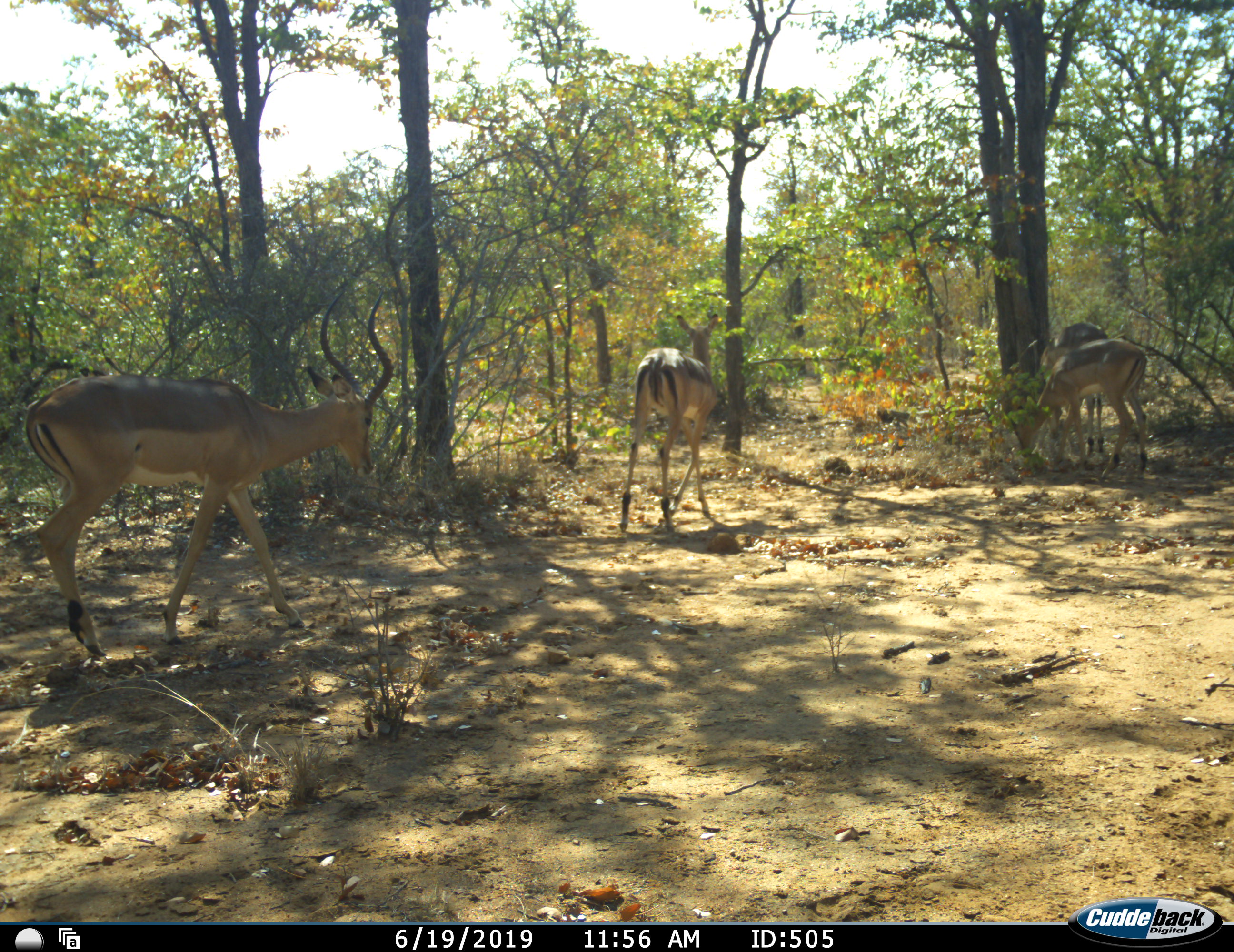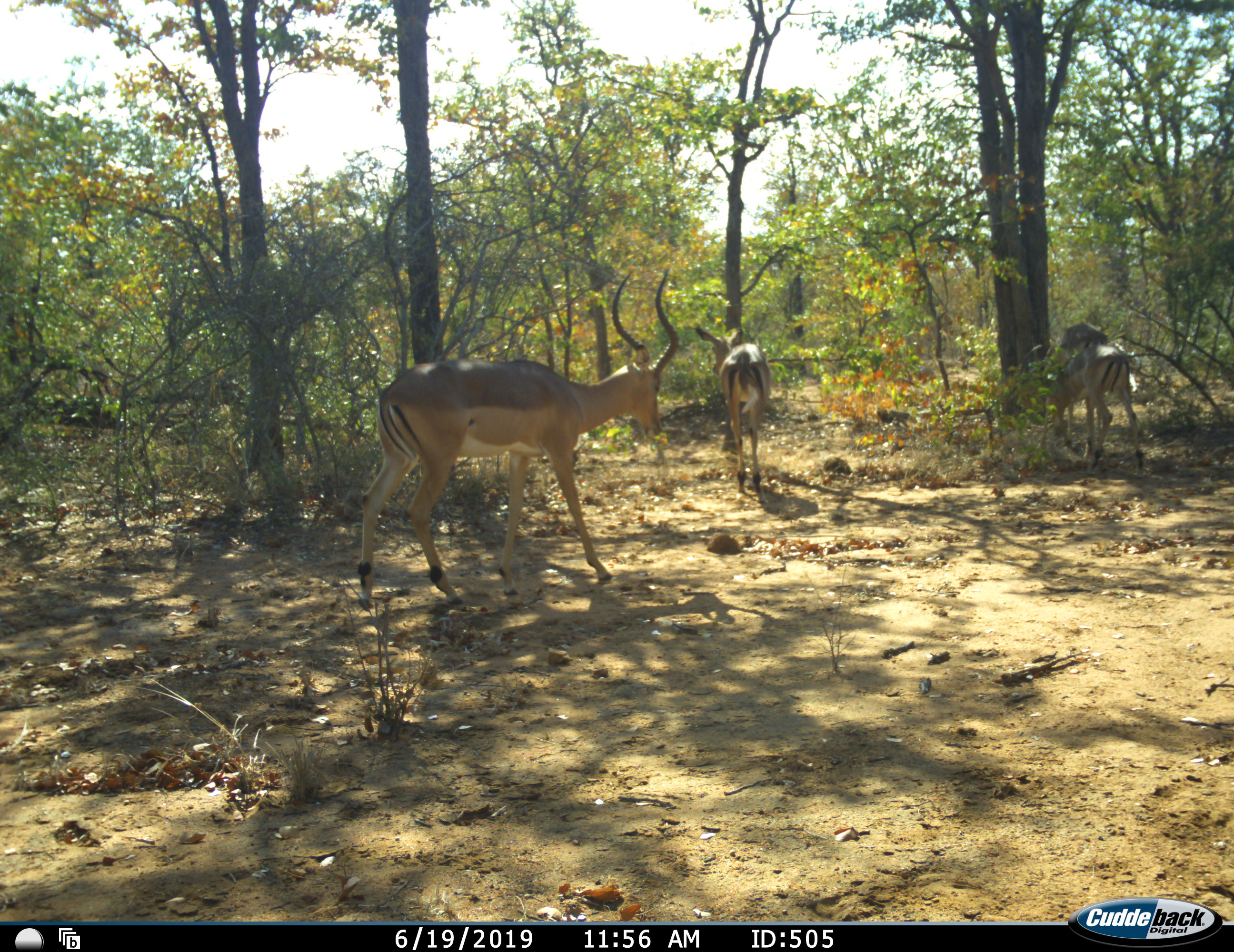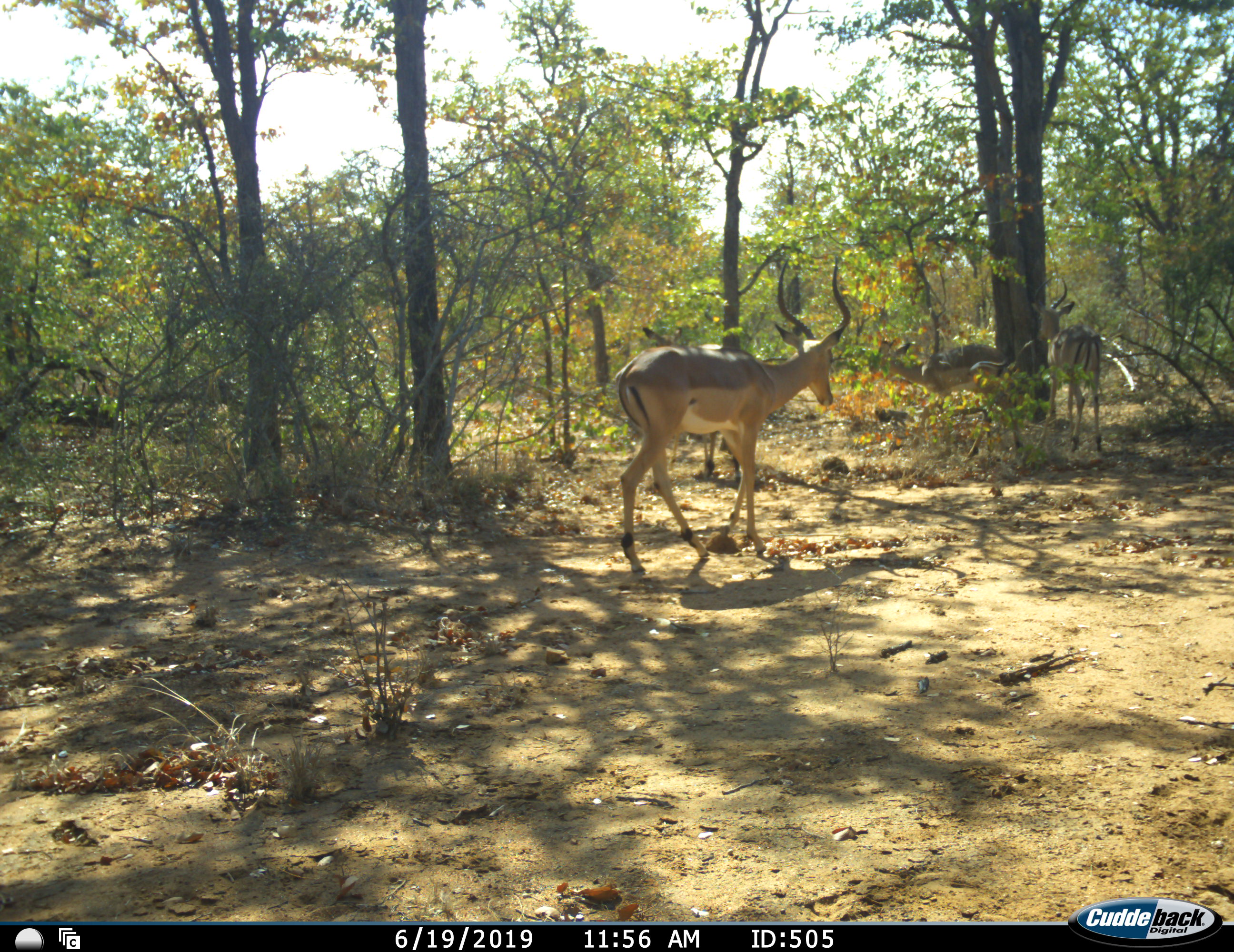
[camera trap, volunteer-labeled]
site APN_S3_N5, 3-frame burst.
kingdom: Animalia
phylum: Chordata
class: Mammalia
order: Artiodactyla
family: Bovidae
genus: Aepyceros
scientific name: Aepyceros melampus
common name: impala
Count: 4.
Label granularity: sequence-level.